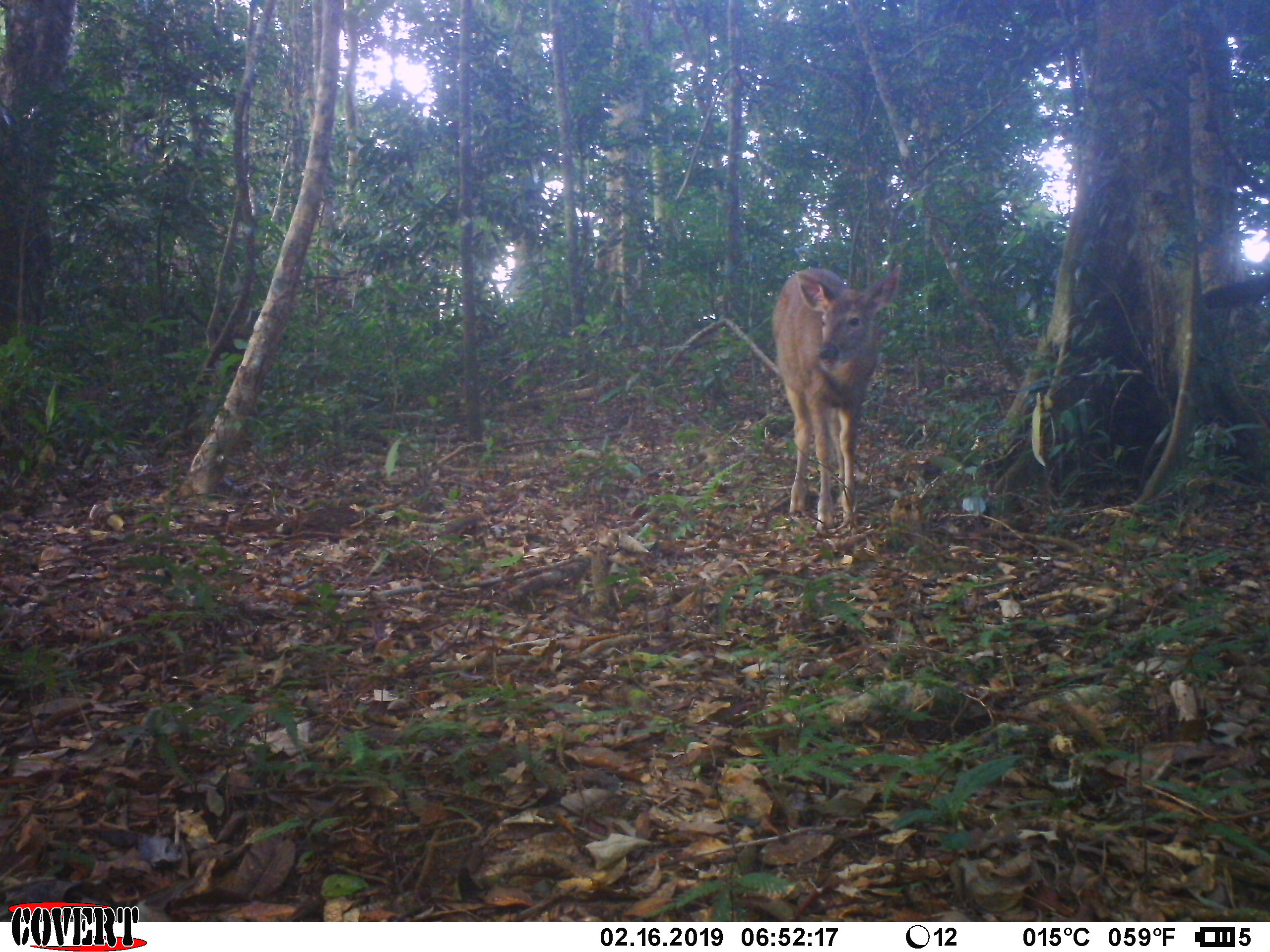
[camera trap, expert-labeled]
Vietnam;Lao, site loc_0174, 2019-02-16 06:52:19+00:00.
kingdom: Animalia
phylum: Chordata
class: Mammalia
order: Artiodactyla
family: Cervidae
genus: Rusa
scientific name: Rusa unicolor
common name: sambar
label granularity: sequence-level